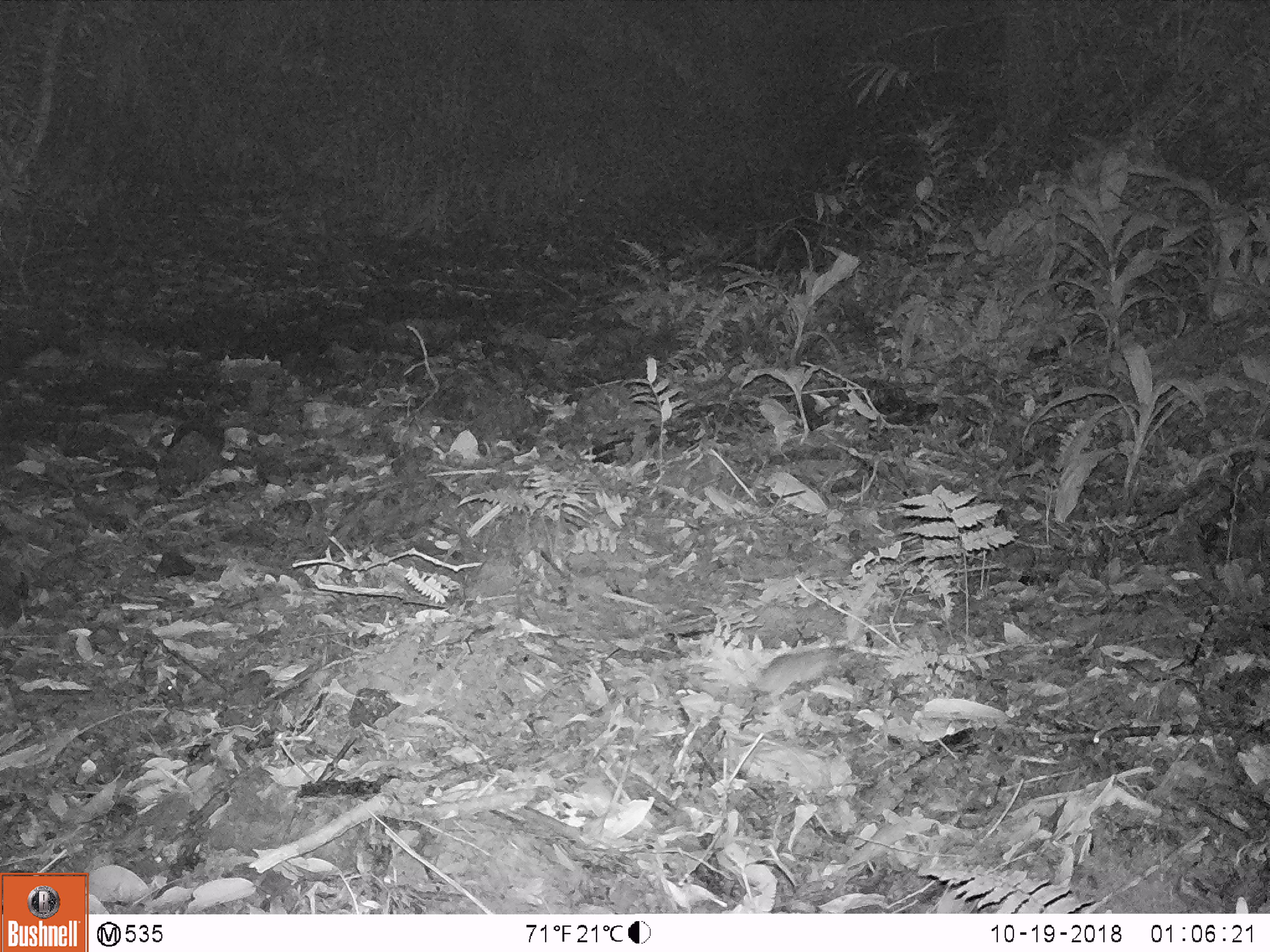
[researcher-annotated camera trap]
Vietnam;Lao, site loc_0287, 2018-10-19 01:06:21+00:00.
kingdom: Animalia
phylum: Chordata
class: Mammalia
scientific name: Mammalia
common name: mammal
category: unidentified small mammal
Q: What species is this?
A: Unidentified small mammal (mammal) (Mammalia).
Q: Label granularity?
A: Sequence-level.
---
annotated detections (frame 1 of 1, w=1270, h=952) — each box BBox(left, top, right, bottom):
unidentified small mammal: BBox(727, 638, 859, 699)